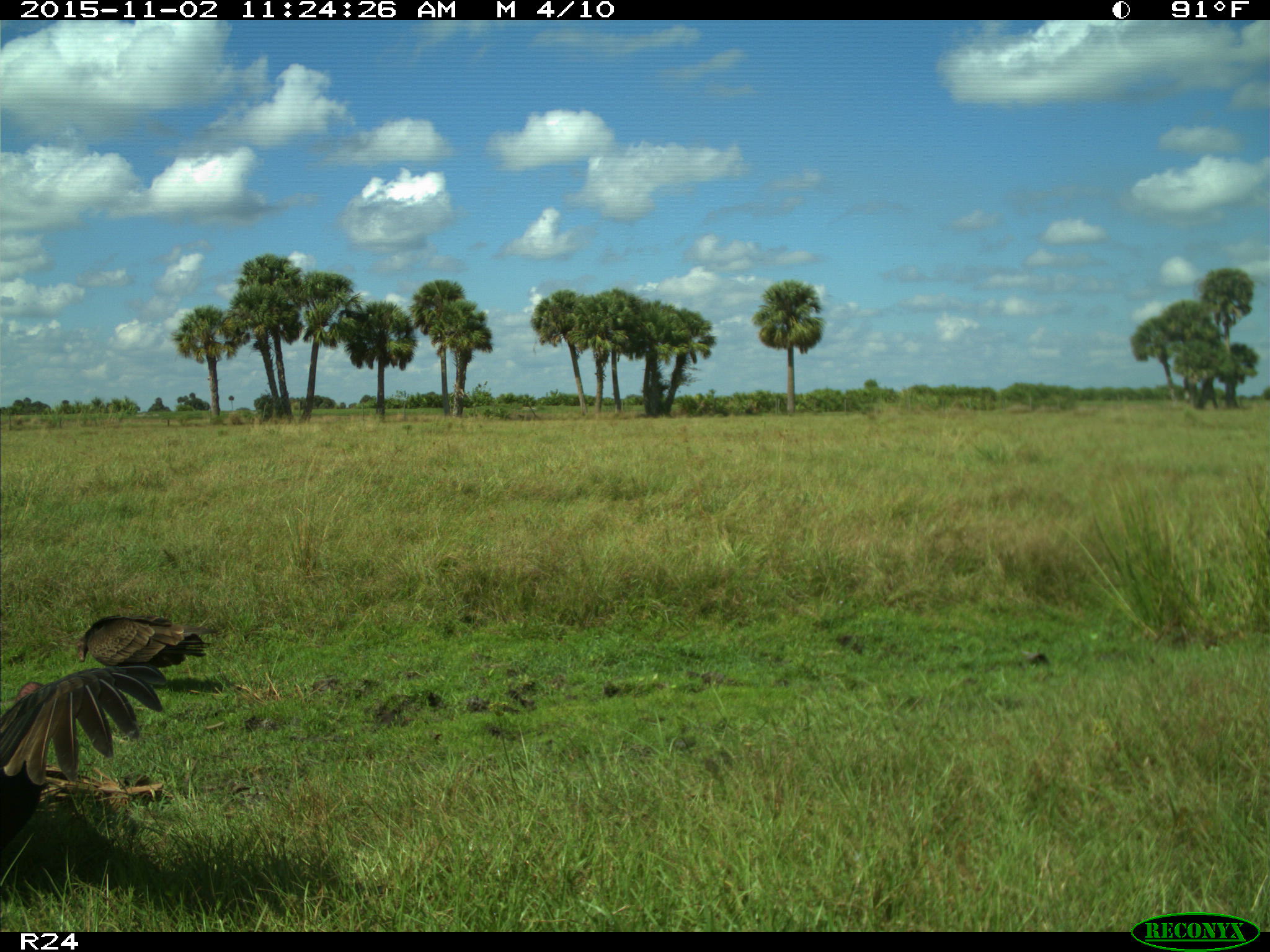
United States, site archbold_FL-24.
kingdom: Animalia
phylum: Chordata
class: Aves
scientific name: Aves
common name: birds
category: unidentified bird